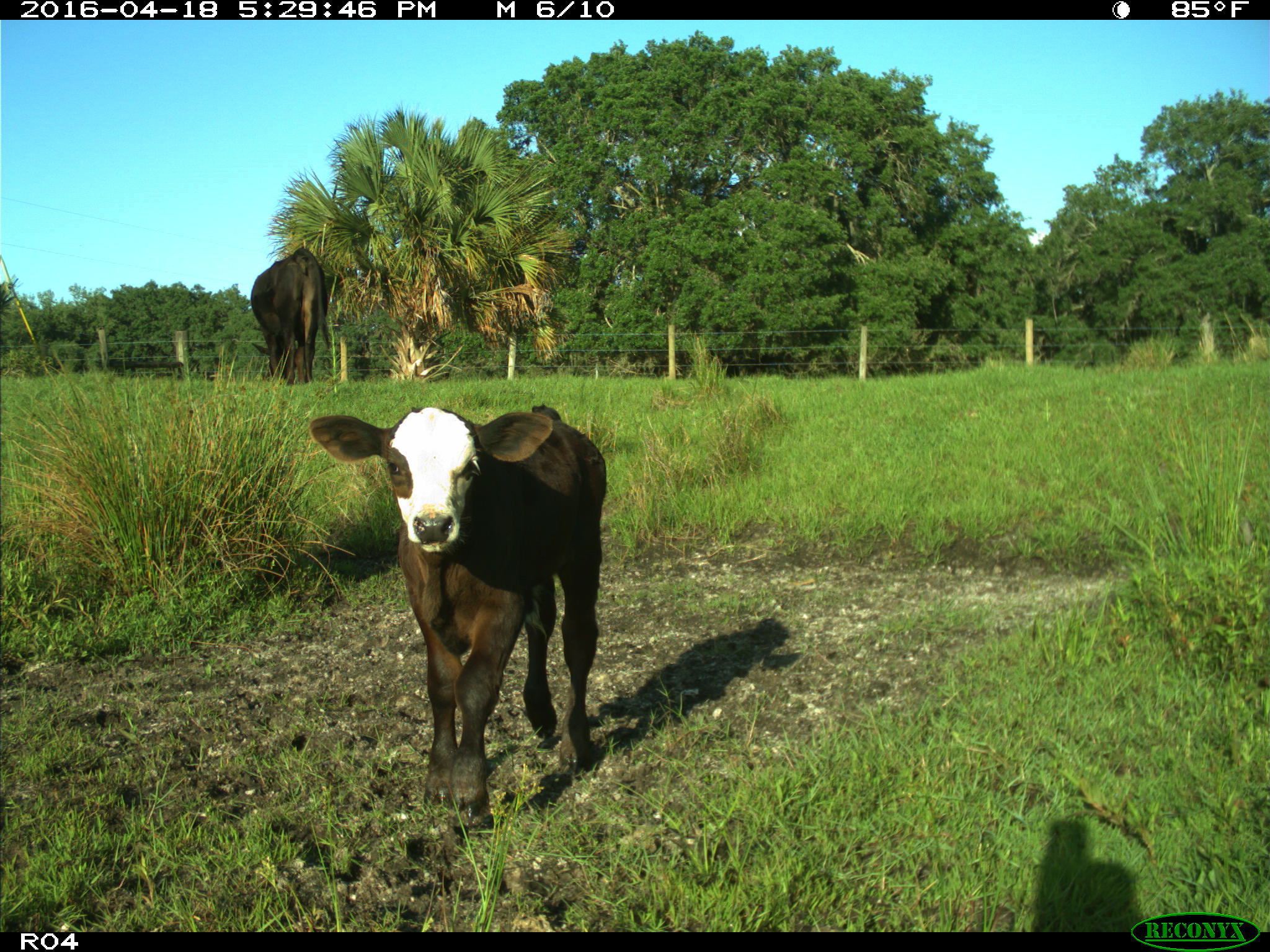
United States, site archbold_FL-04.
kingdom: Animalia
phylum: Chordata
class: Mammalia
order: Artiodactyla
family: Bovidae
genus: Bos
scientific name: Bos taurus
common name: domestic cow